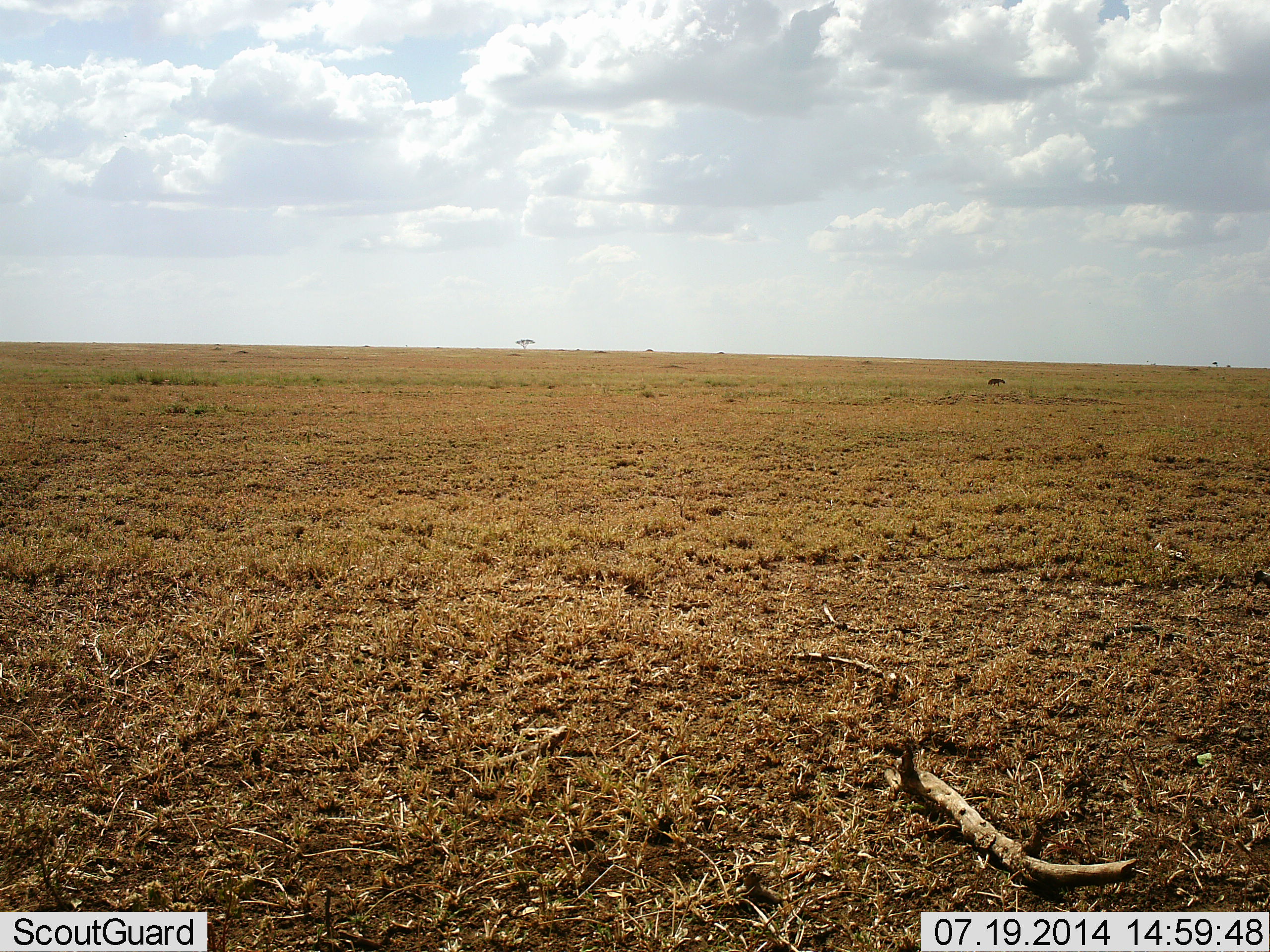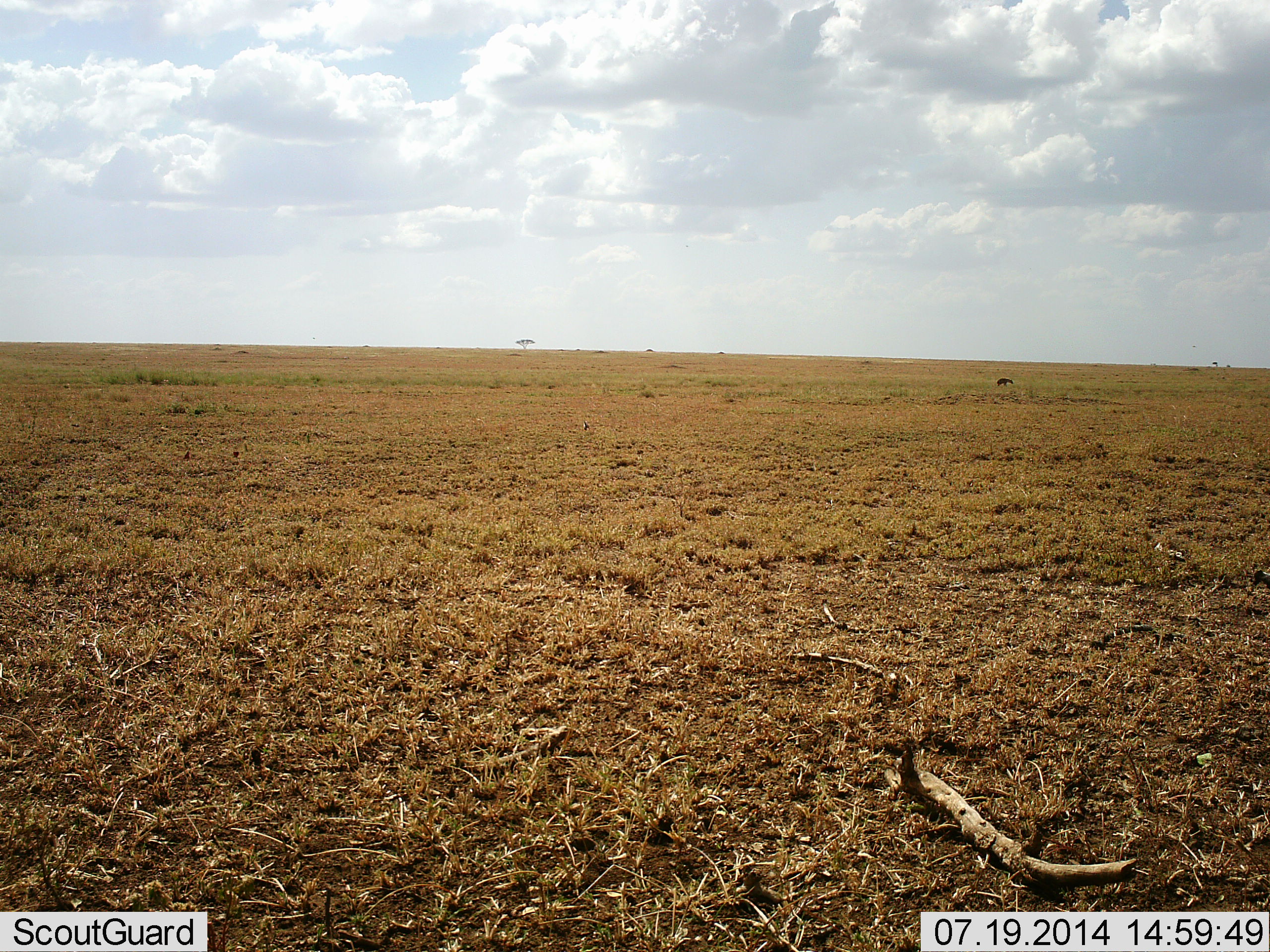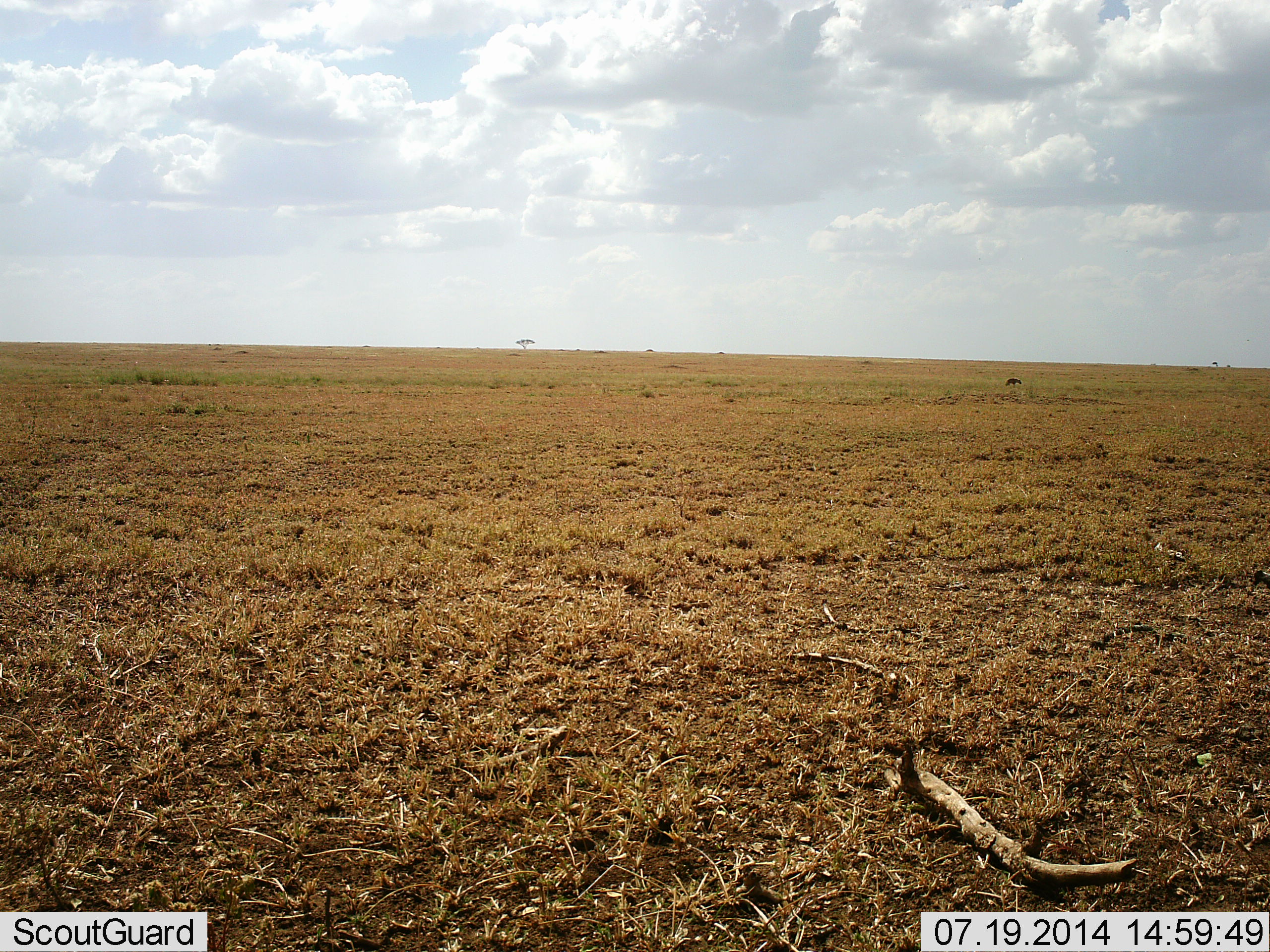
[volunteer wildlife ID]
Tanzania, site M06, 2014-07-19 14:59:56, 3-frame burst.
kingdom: Animalia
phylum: Chordata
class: Mammalia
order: Carnivora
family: Hyaenidae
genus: Crocuta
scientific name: Crocuta crocuta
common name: spotted hyena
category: hyenaspotted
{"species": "hyenaspotted (spotted hyena) (Crocuta crocuta)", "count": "1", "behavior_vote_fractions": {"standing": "0%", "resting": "0%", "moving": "100%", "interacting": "0%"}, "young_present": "0%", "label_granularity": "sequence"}